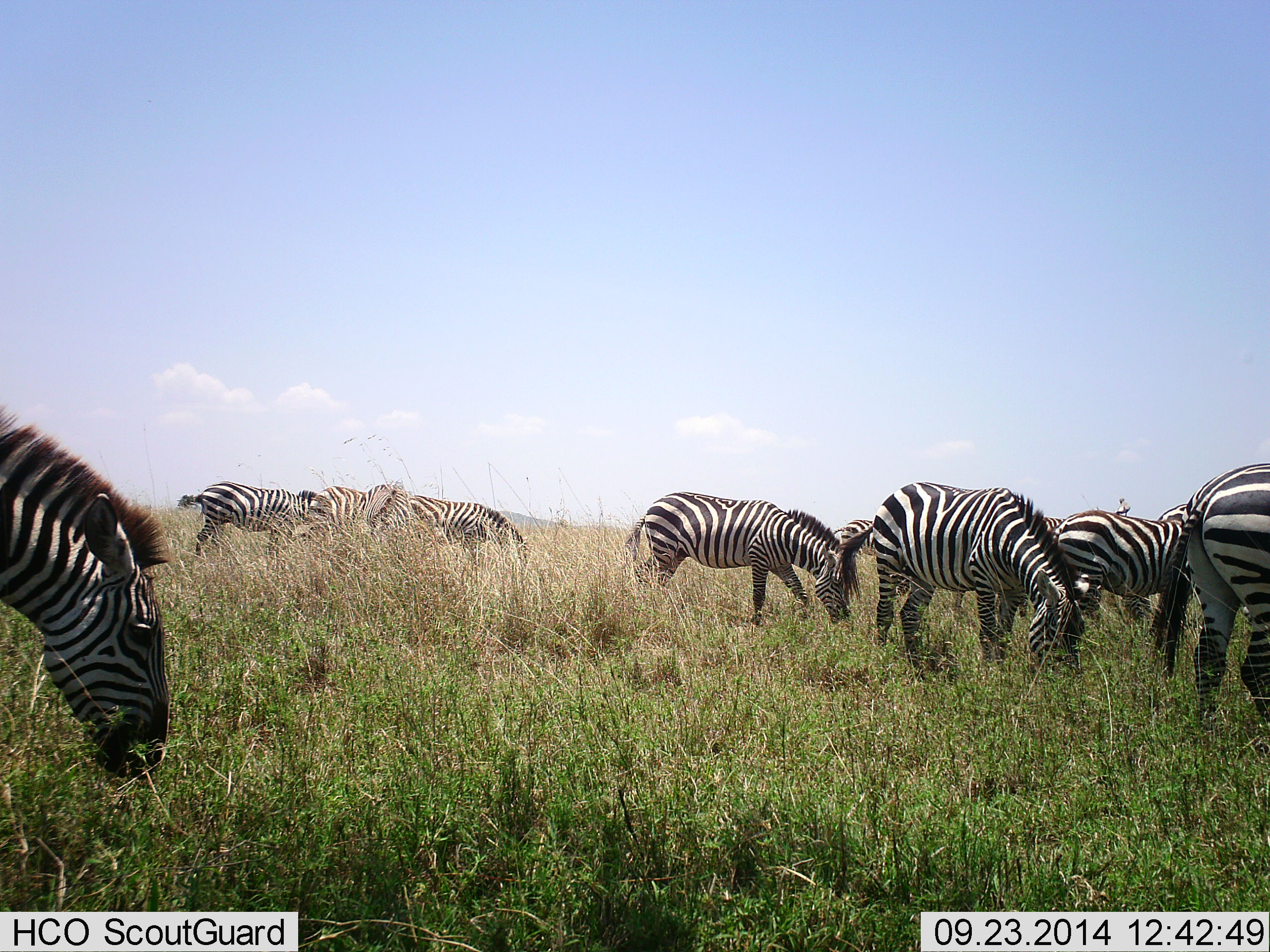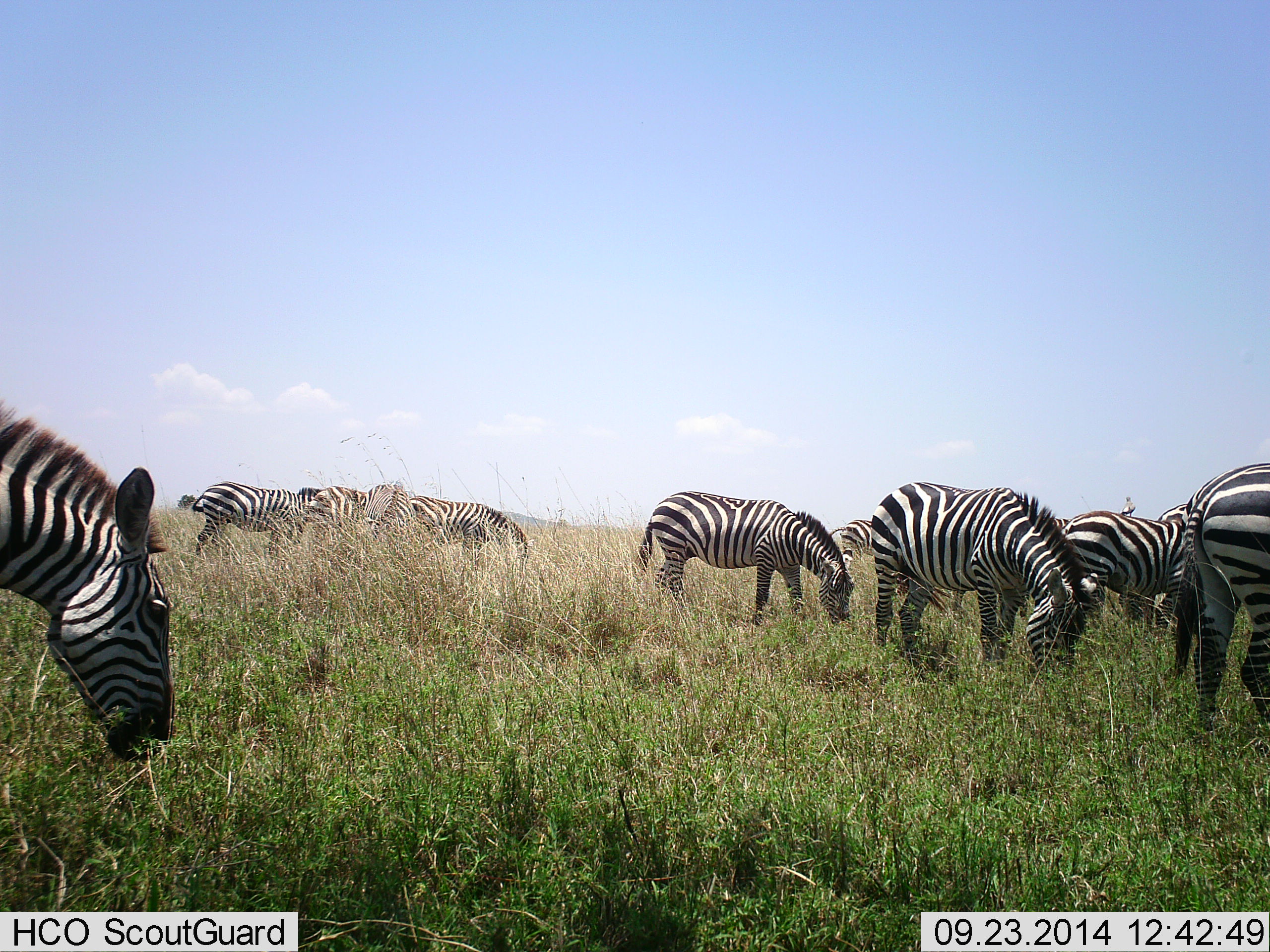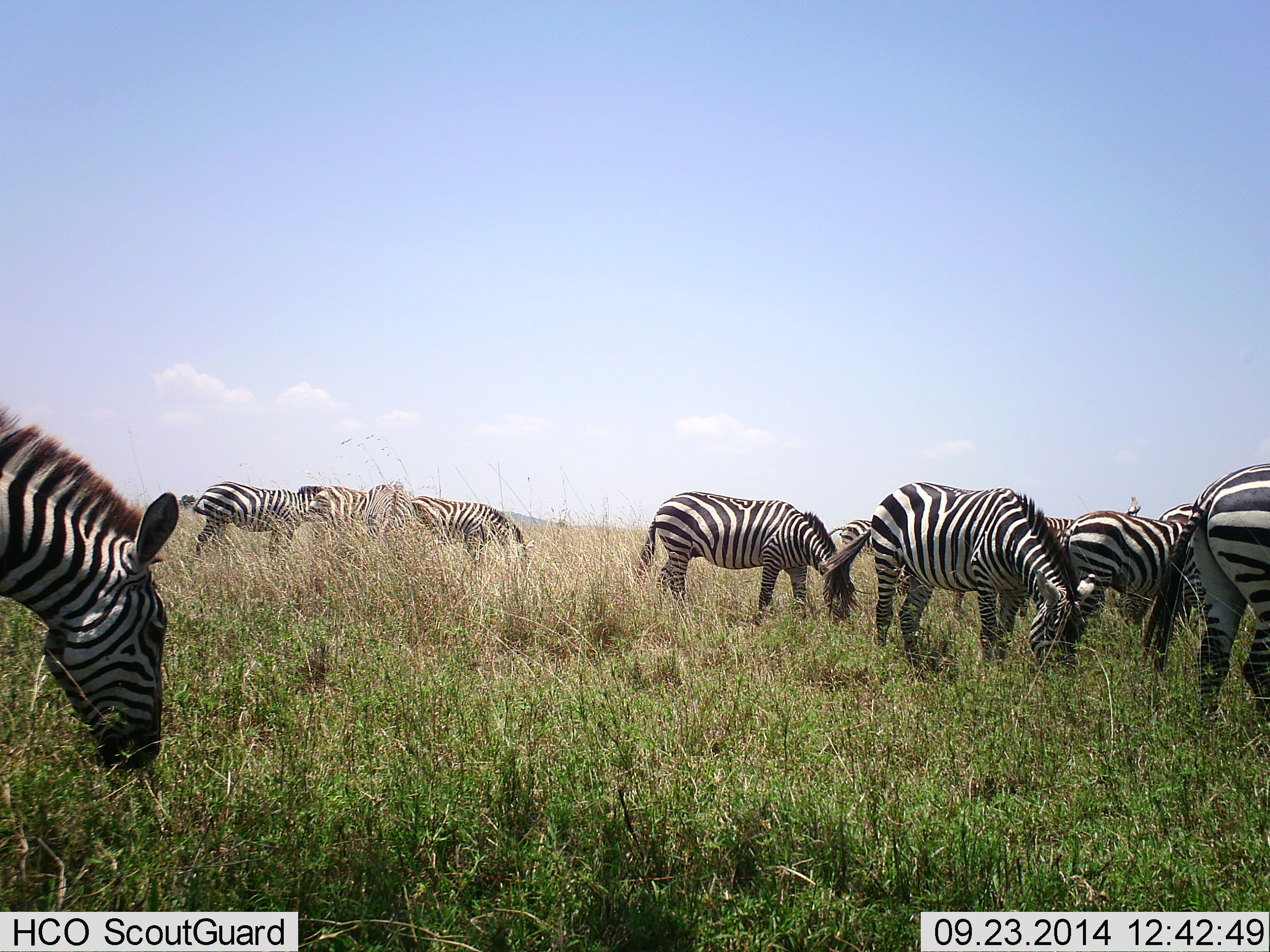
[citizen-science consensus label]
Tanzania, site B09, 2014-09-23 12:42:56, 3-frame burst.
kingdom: Animalia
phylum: Chordata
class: Mammalia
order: Perissodactyla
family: Equidae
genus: Equus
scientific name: Equus quagga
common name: plains zebra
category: zebra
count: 11-50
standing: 30%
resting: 0%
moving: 0%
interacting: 0%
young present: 0%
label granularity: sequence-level